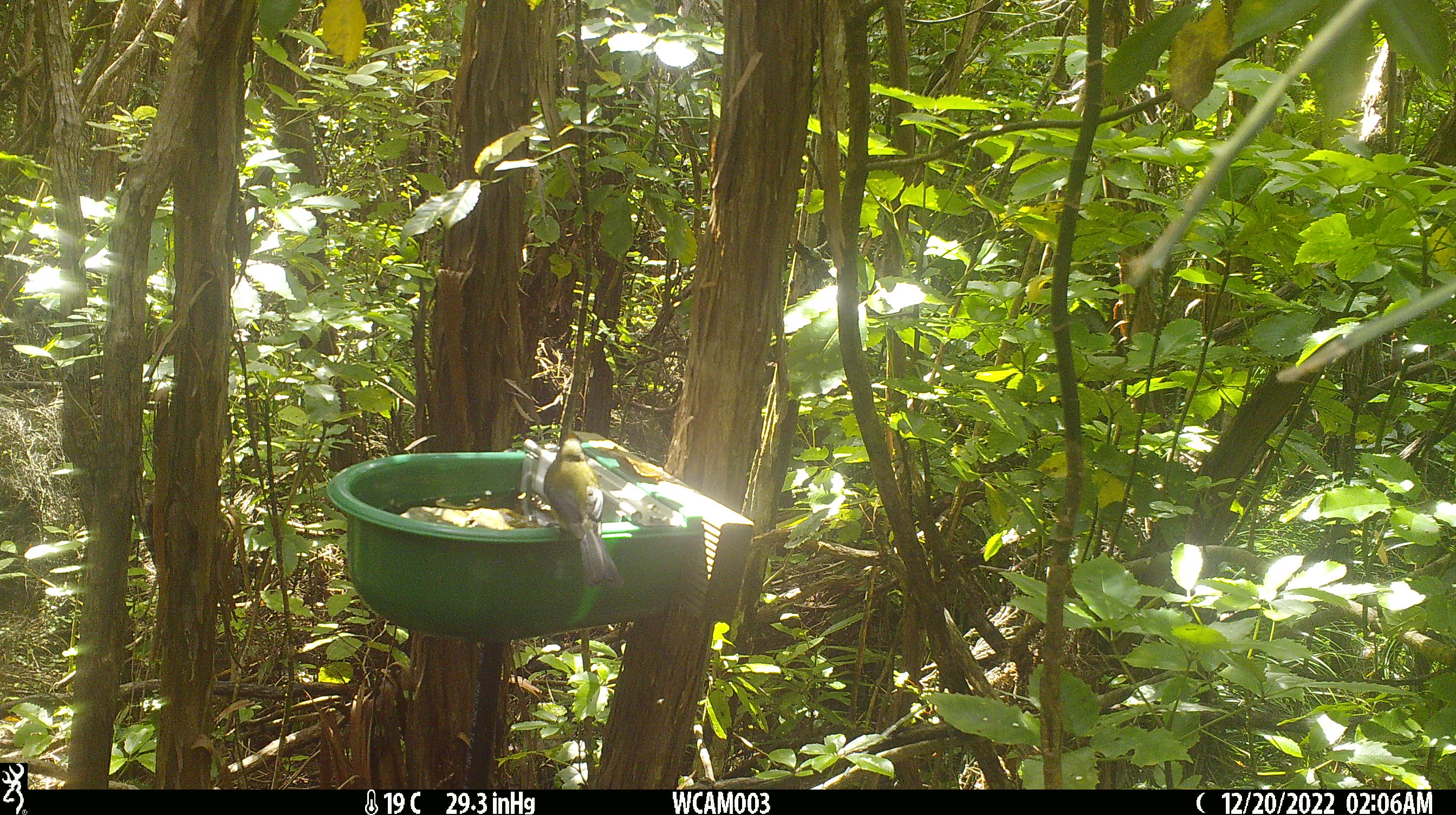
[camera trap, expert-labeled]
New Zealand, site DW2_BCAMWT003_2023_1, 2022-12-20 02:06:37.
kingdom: Animalia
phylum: Chordata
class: Aves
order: Passeriformes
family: Meliphagidae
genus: Anthornis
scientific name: Anthornis melanura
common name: new zealand bellbird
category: bellbird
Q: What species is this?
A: Bellbird (new zealand bellbird) (Anthornis melanura).